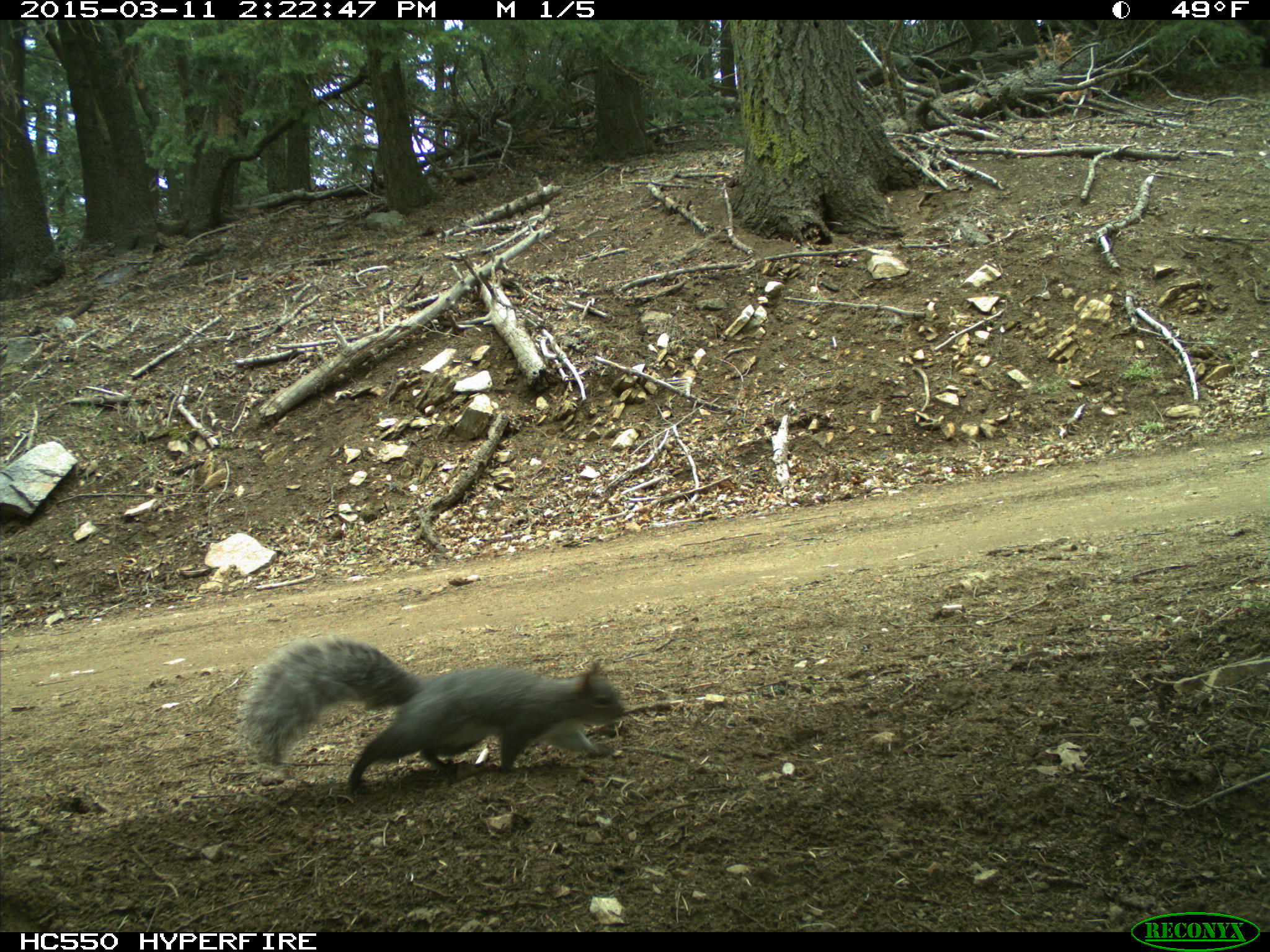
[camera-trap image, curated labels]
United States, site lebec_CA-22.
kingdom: Animalia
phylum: Chordata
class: Mammalia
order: Rodentia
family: Sciuridae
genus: Sciurus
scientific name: Sciurus carolinensis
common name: eastern gray squirrel